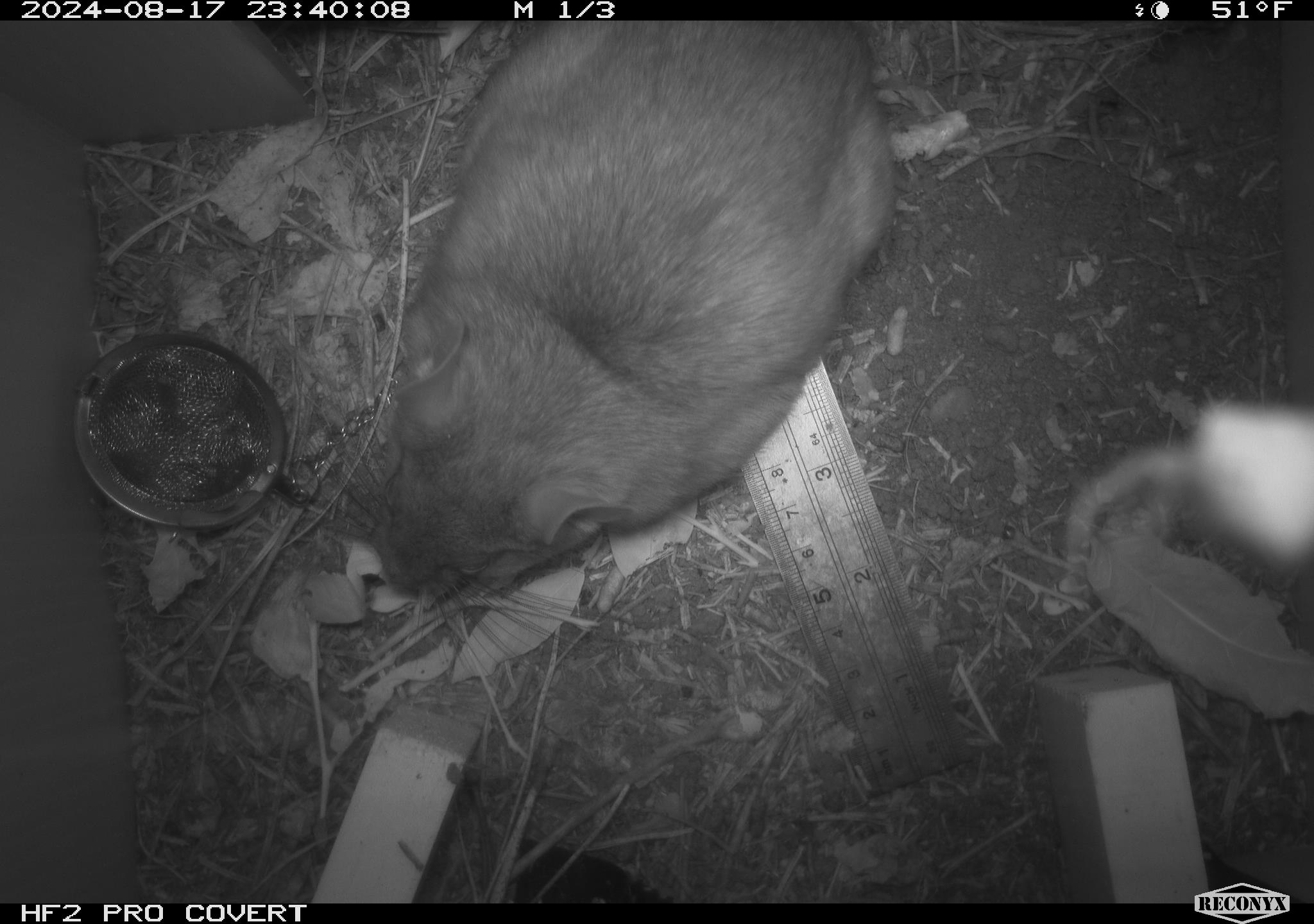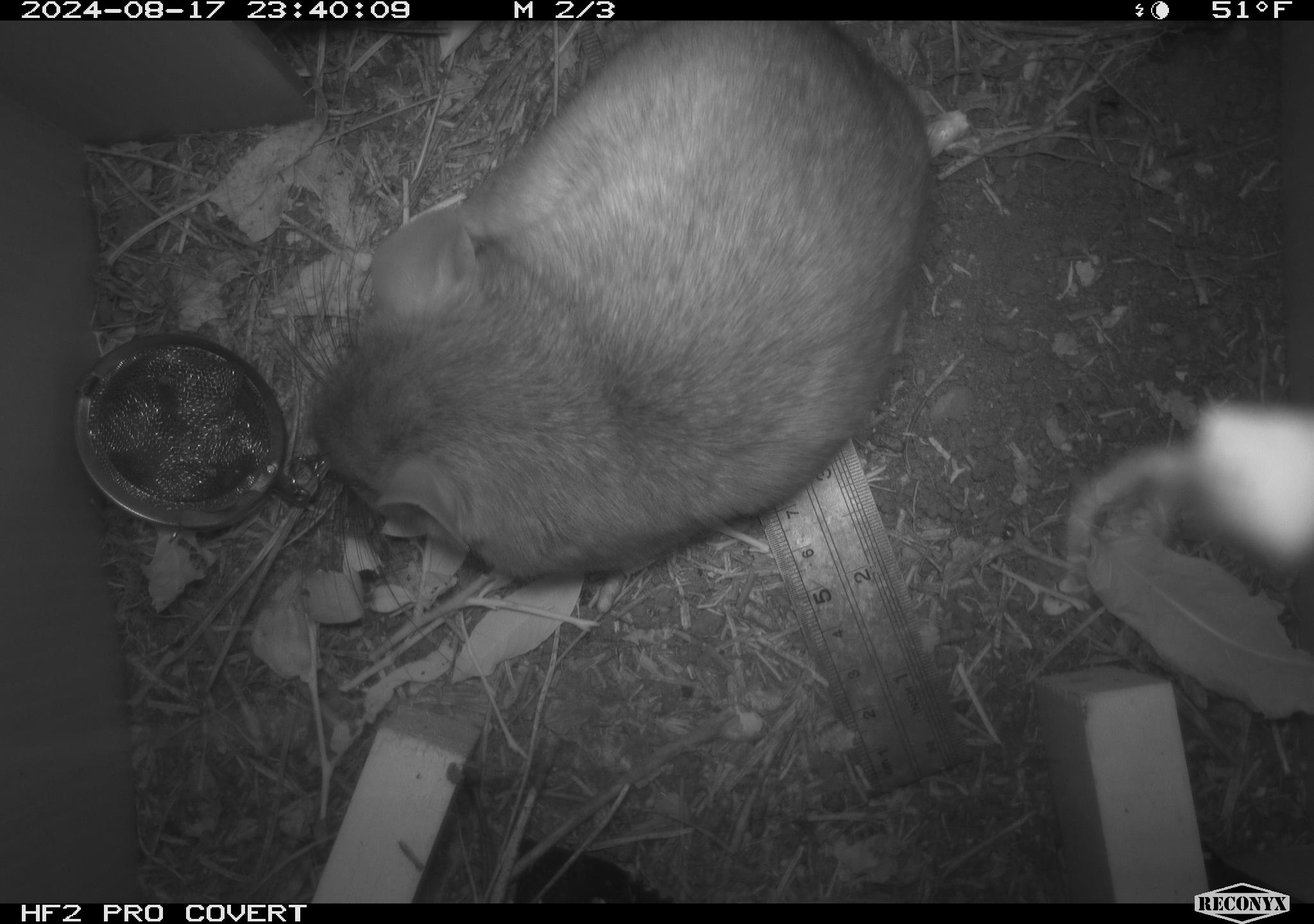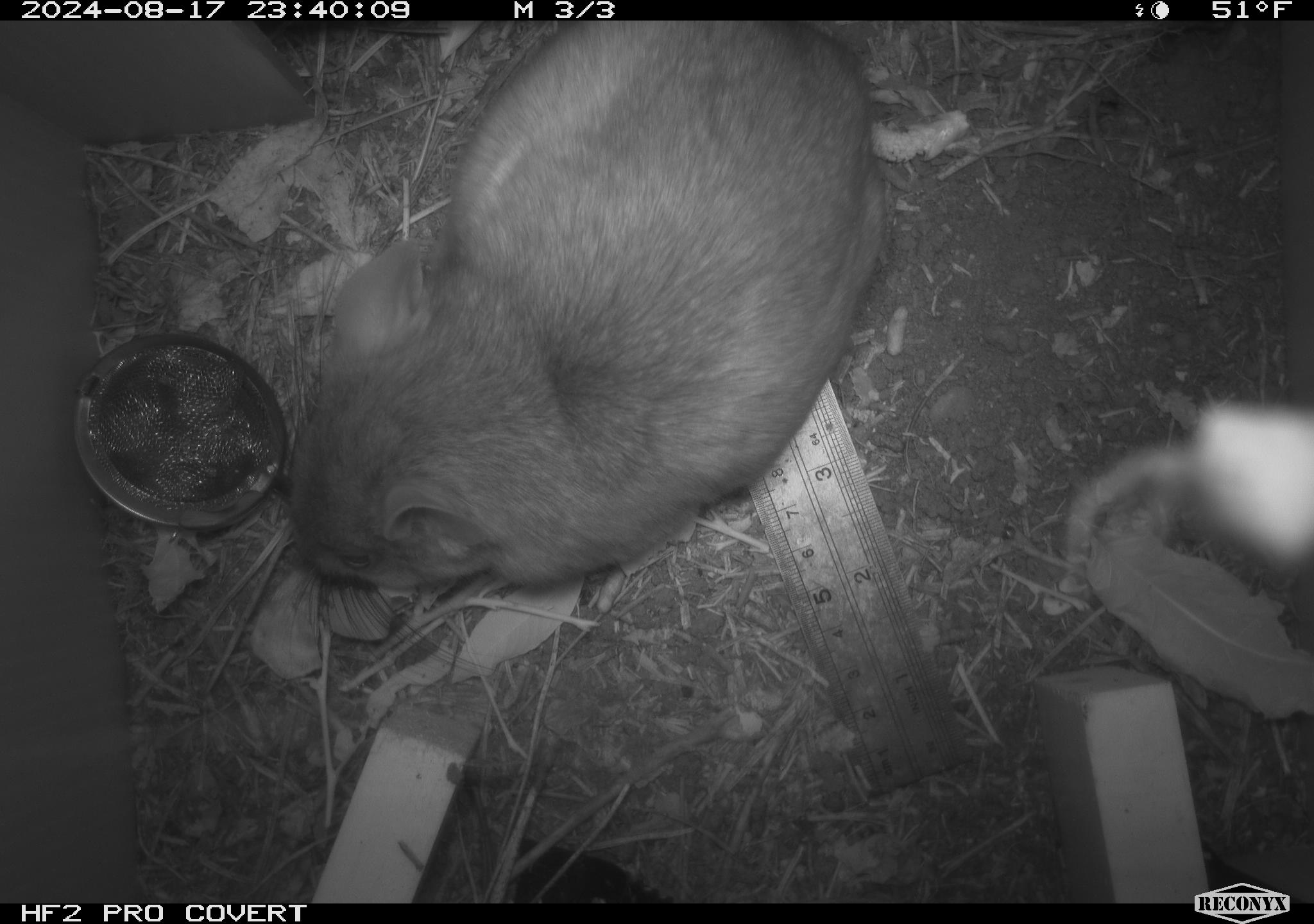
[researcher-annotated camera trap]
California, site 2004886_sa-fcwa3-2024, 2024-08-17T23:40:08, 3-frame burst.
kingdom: Animalia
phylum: Chordata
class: Mammalia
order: Rodentia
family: Cricetidae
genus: Neotoma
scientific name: Neotoma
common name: pack rat or woodrat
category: neotoma species